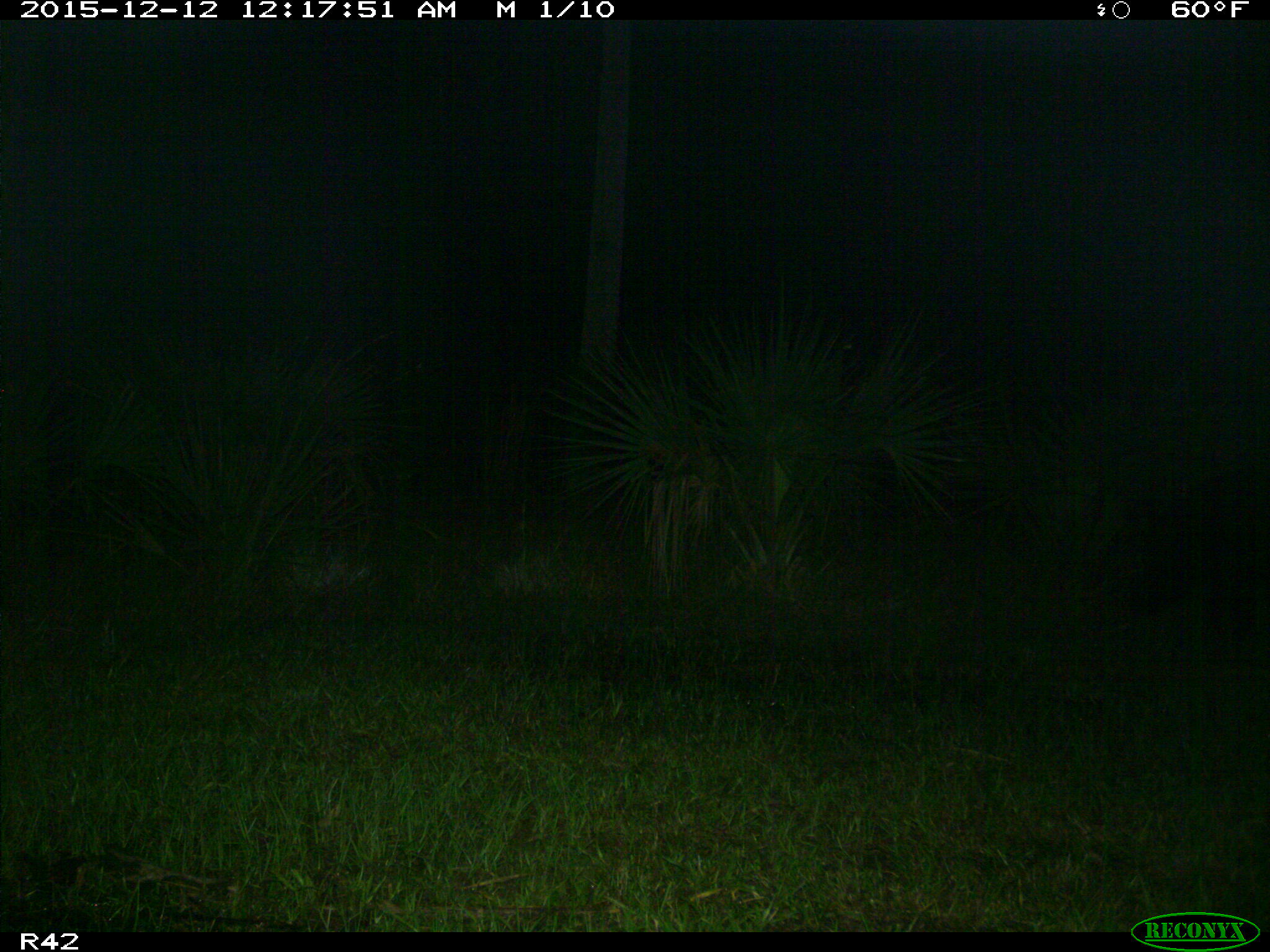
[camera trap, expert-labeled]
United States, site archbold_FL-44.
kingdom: Animalia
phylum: Chordata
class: Mammalia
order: Artiodactyla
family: Suidae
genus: Sus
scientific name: Sus scrofa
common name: wild boar